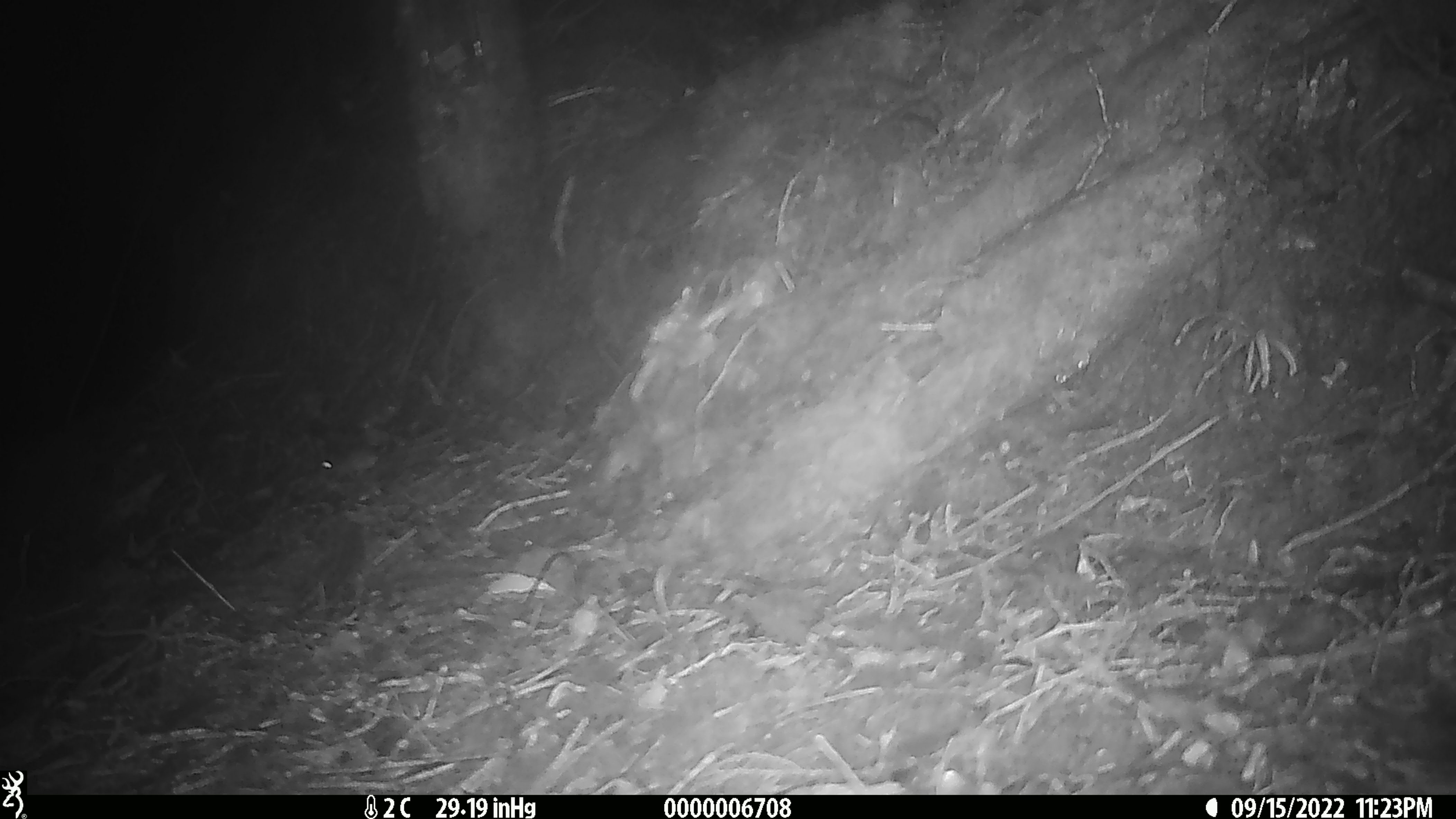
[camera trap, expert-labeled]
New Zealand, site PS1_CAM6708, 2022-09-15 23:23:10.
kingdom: Animalia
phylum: Chordata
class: Mammalia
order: Rodentia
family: Muridae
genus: Mus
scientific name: Mus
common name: mouse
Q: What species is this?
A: Mouse (Mus).